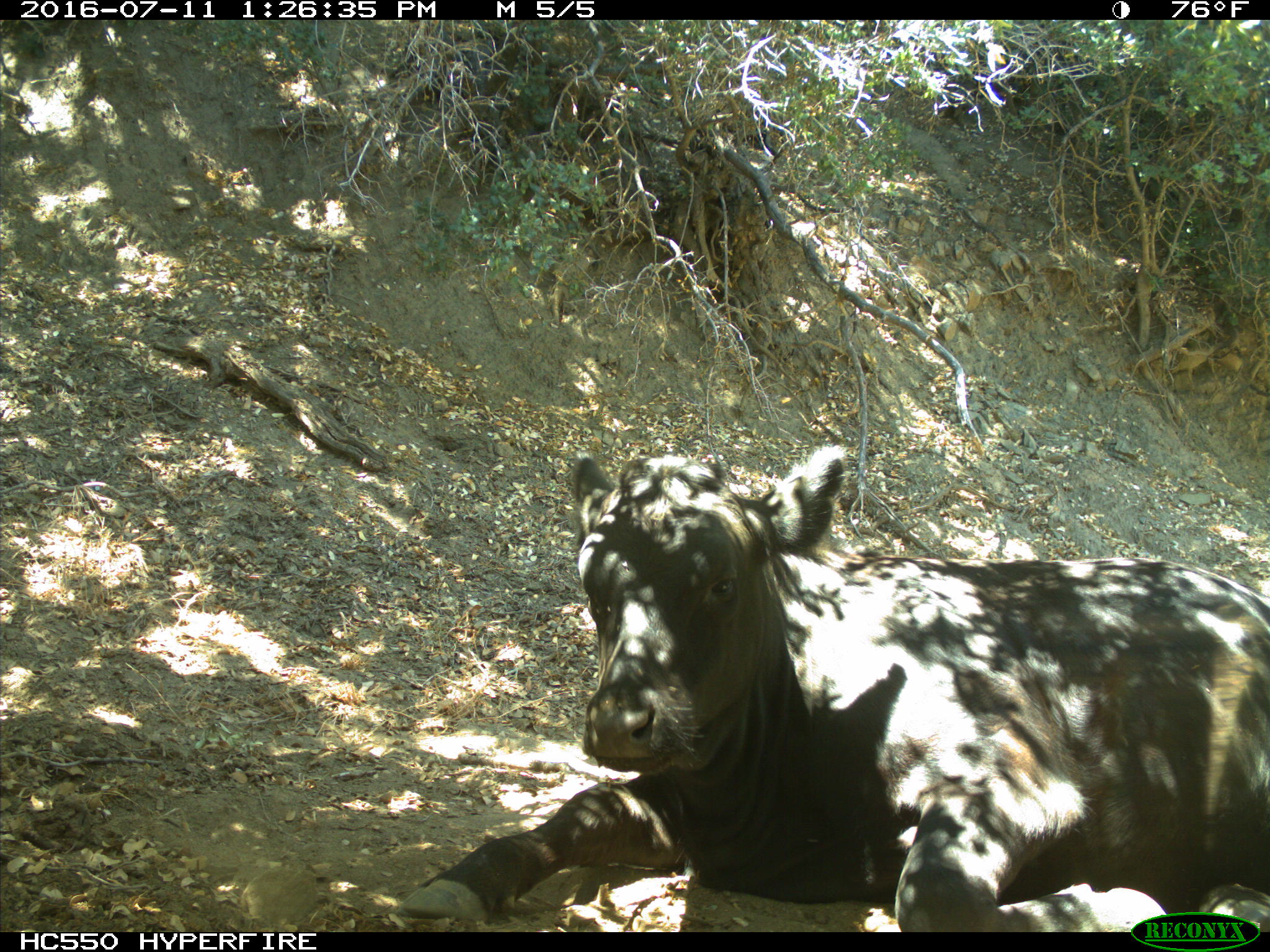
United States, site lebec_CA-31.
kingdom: Animalia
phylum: Chordata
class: Mammalia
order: Artiodactyla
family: Bovidae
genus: Bos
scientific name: Bos taurus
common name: domestic cow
Bos taurus (domestic cow).